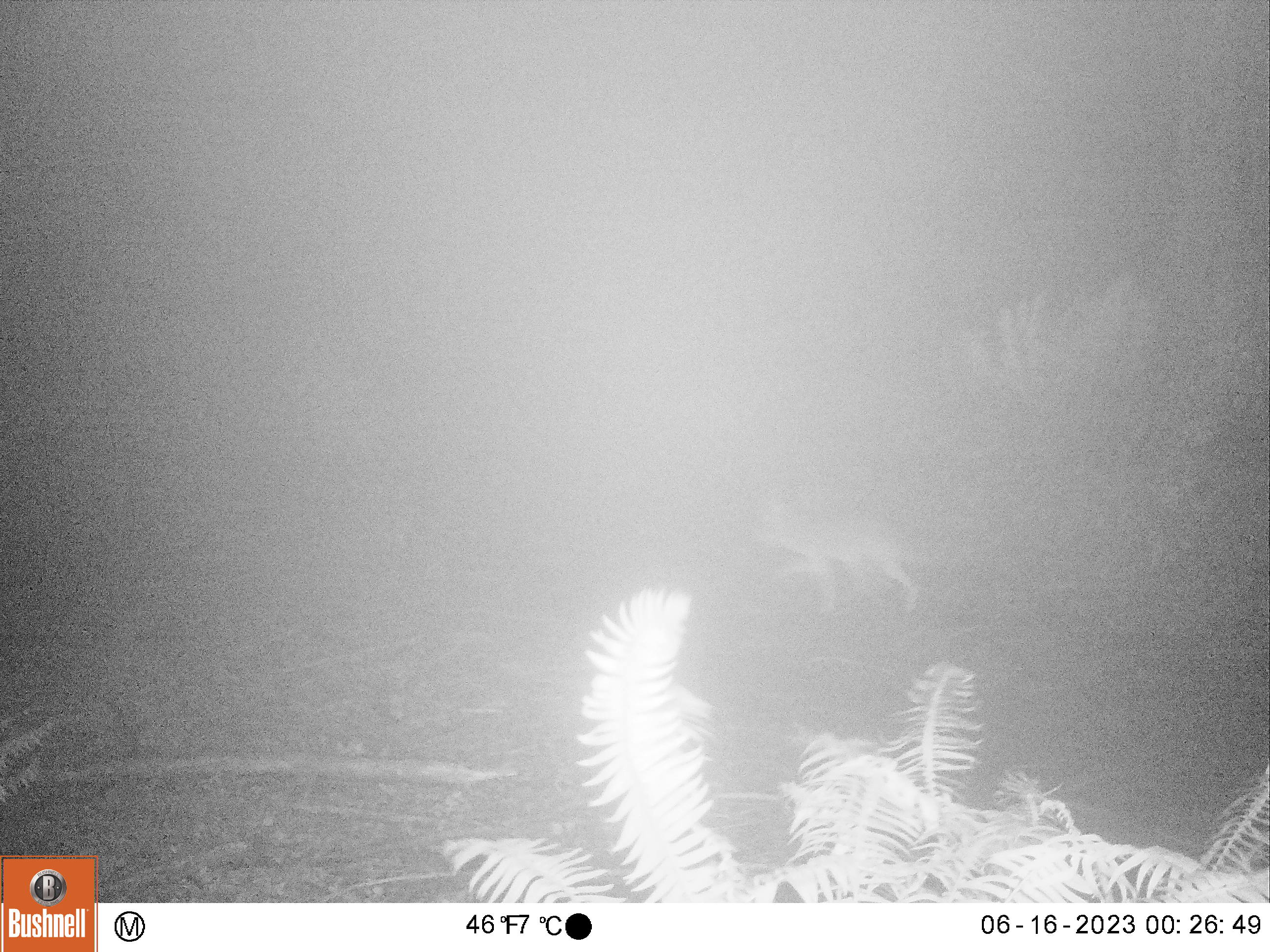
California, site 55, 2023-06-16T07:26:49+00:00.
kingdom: Animalia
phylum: Chordata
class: Mammalia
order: Carnivora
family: Canidae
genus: Canis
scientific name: Canis latrans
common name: coyote